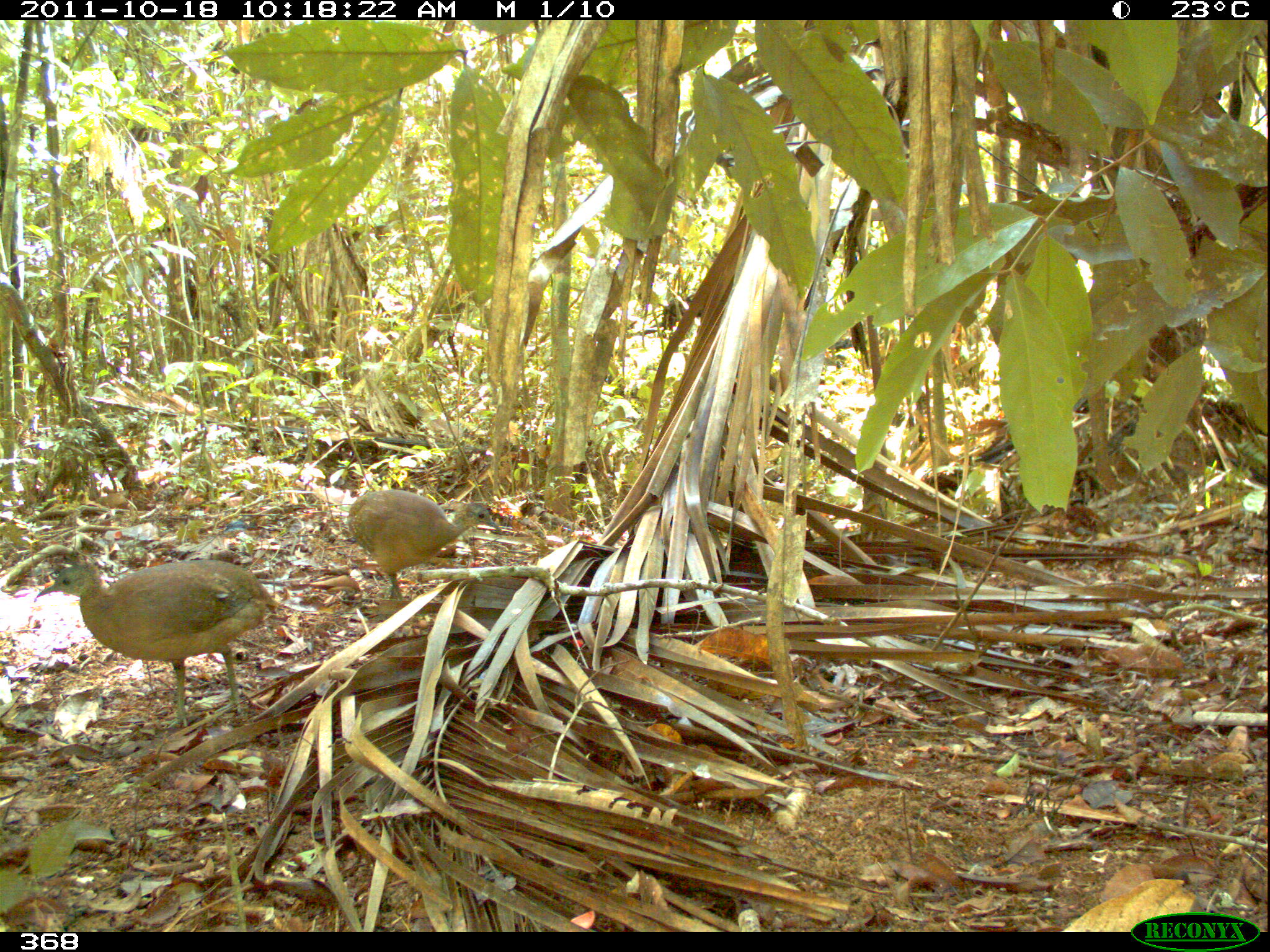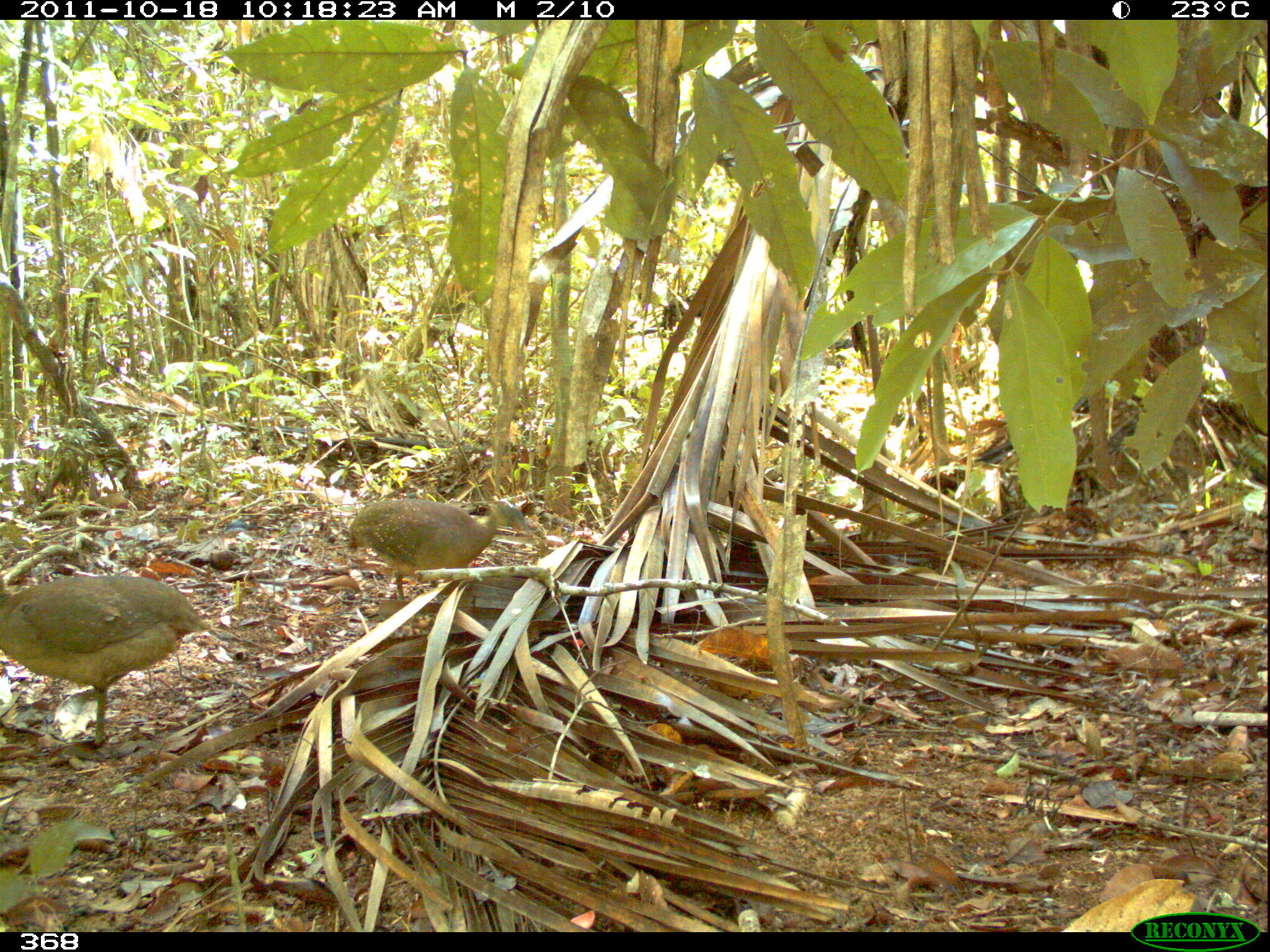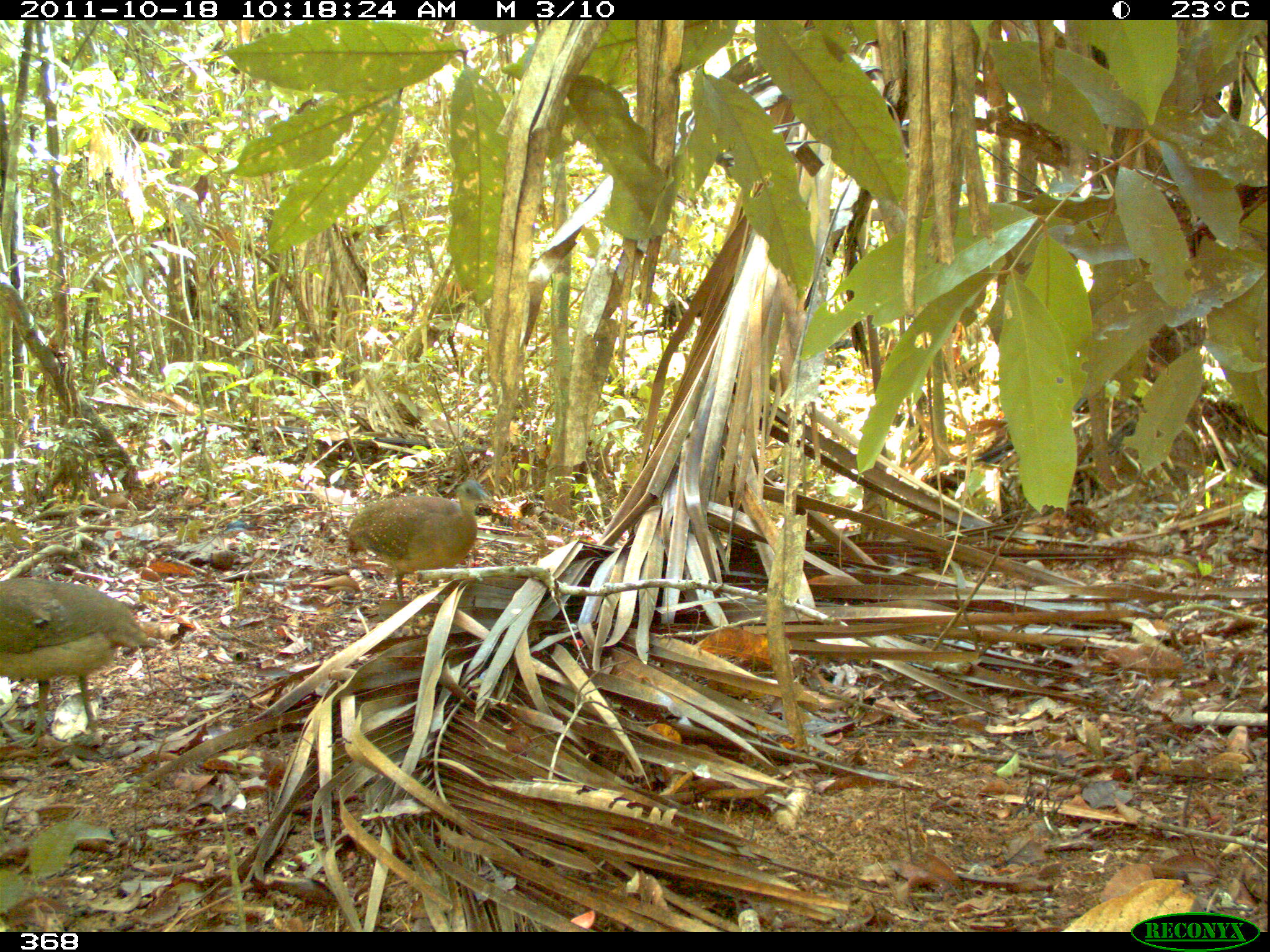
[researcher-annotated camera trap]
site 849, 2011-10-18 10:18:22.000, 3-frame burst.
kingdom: Animalia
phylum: Chordata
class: Aves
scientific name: Aves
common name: bird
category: unknown bird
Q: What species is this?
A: Unknown bird (bird) (Aves).